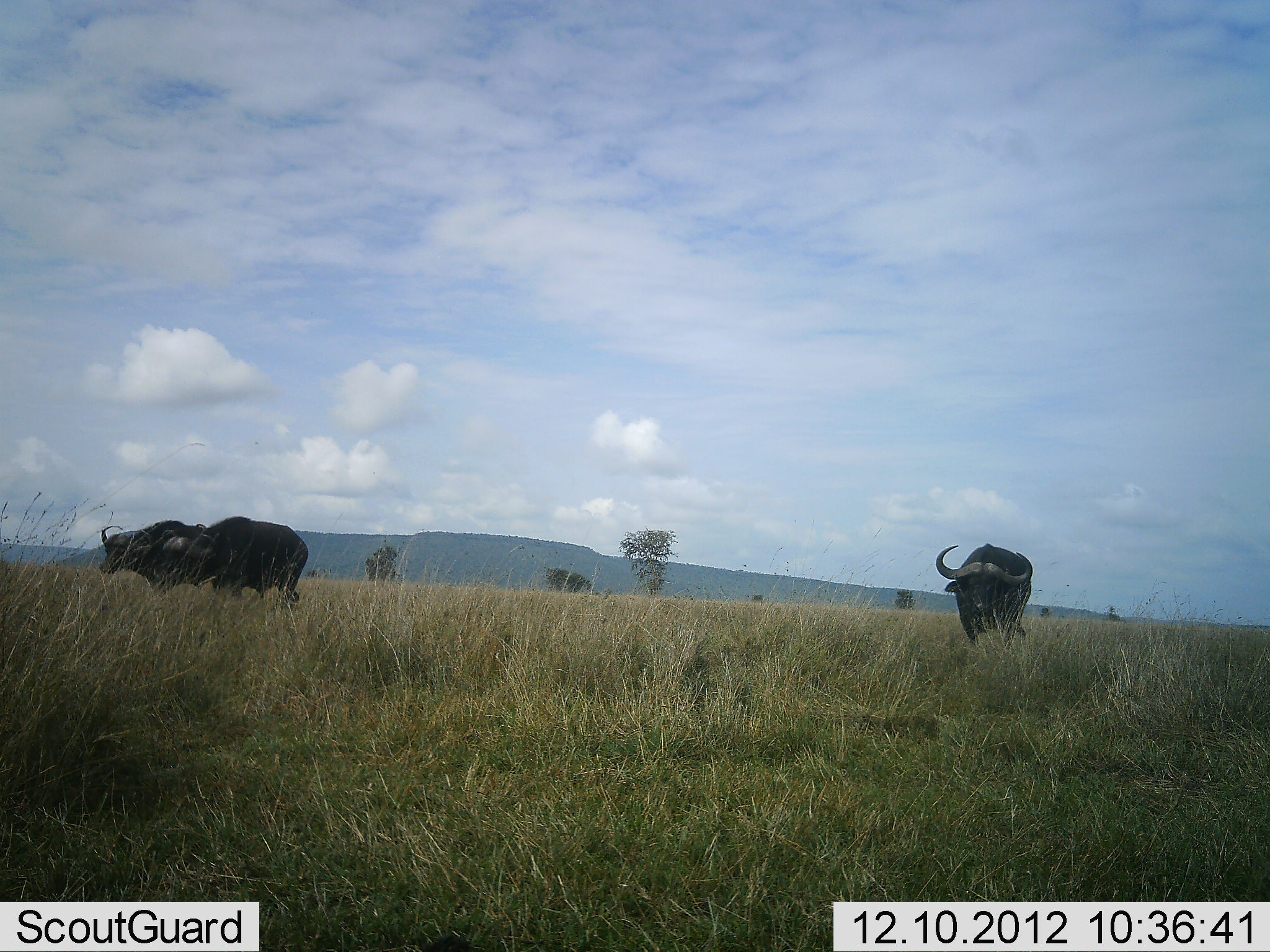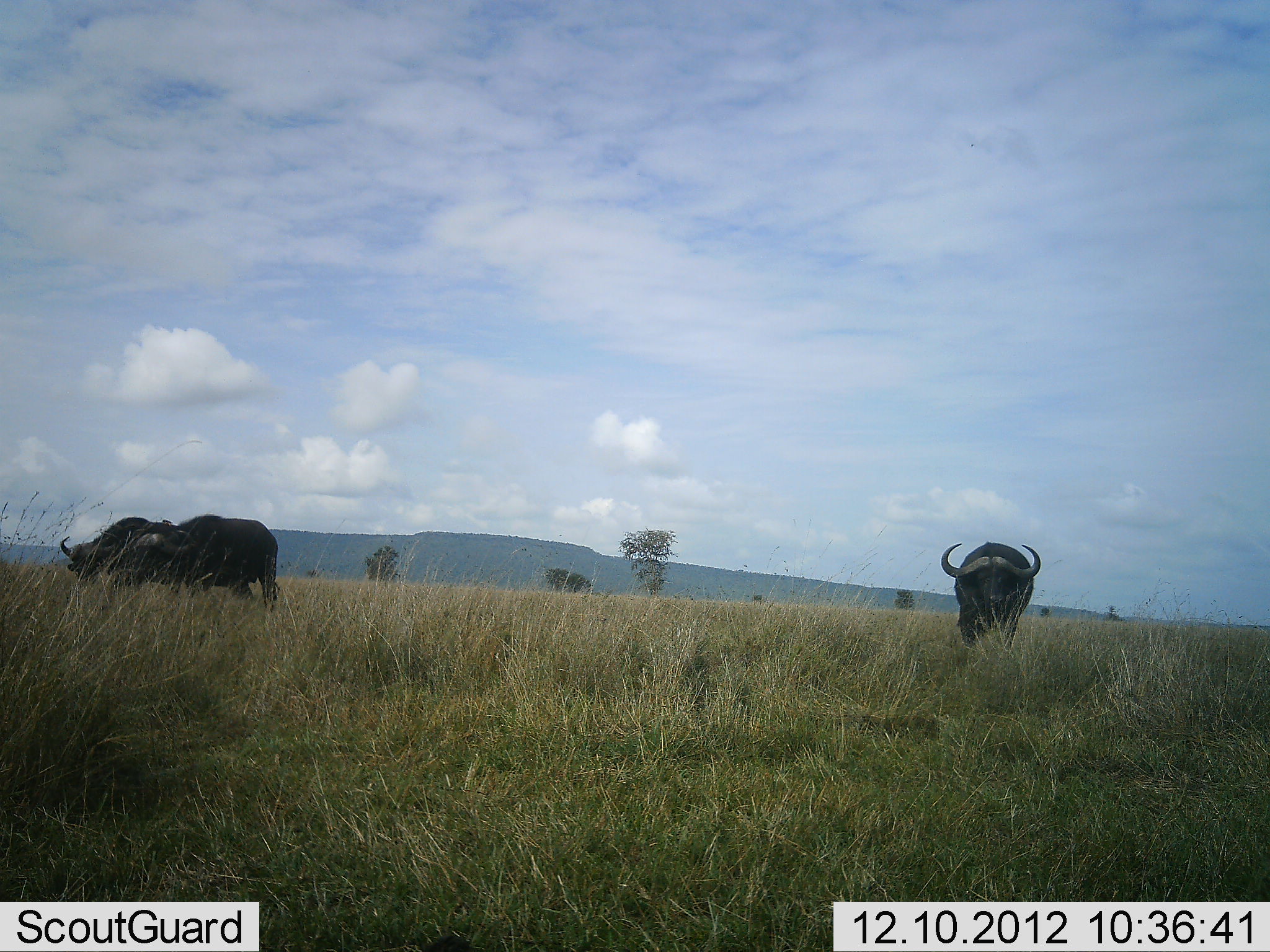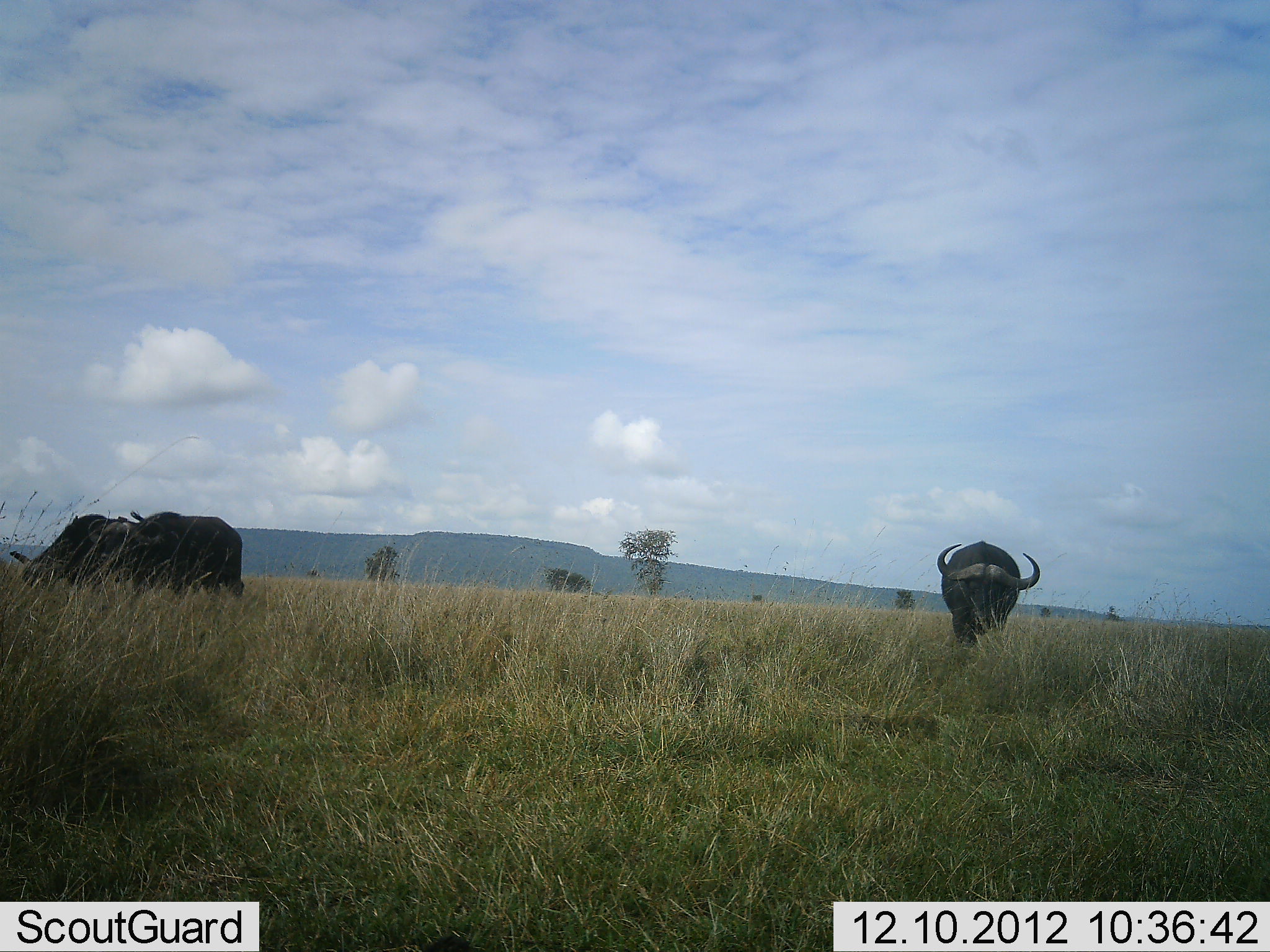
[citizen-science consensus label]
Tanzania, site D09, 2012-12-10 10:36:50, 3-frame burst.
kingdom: Animalia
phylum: Chordata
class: Mammalia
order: Artiodactyla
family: Bovidae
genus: Syncerus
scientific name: Syncerus caffer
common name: cape buffalo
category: buffalo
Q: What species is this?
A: Buffalo (cape buffalo) (Syncerus caffer).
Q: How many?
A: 3.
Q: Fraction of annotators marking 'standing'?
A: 20%.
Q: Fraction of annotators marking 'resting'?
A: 0%.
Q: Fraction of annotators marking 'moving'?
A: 100%.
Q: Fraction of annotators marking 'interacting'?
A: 0%.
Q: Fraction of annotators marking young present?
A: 0%.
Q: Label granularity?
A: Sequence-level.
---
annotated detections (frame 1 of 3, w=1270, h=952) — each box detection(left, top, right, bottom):
animal: detection(156, 517, 309, 605); detection(934, 543, 1033, 650); detection(100, 521, 210, 592)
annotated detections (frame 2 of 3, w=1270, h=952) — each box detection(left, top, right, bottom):
animal: detection(115, 515, 278, 607); detection(940, 542, 1041, 647); detection(60, 518, 172, 586)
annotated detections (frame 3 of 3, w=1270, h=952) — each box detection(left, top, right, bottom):
animal: detection(87, 511, 244, 597); detection(937, 540, 1040, 646); detection(11, 515, 136, 590)